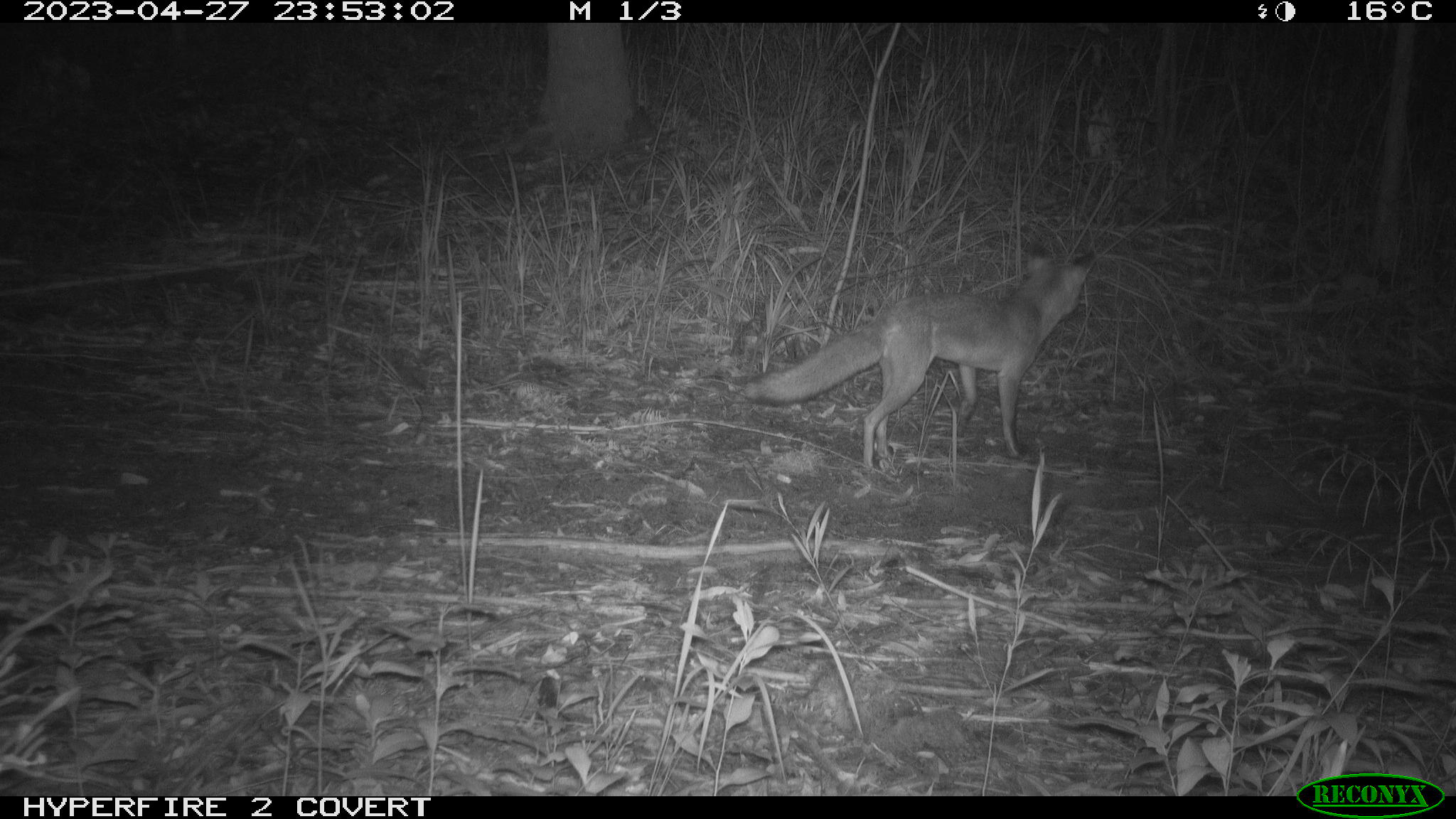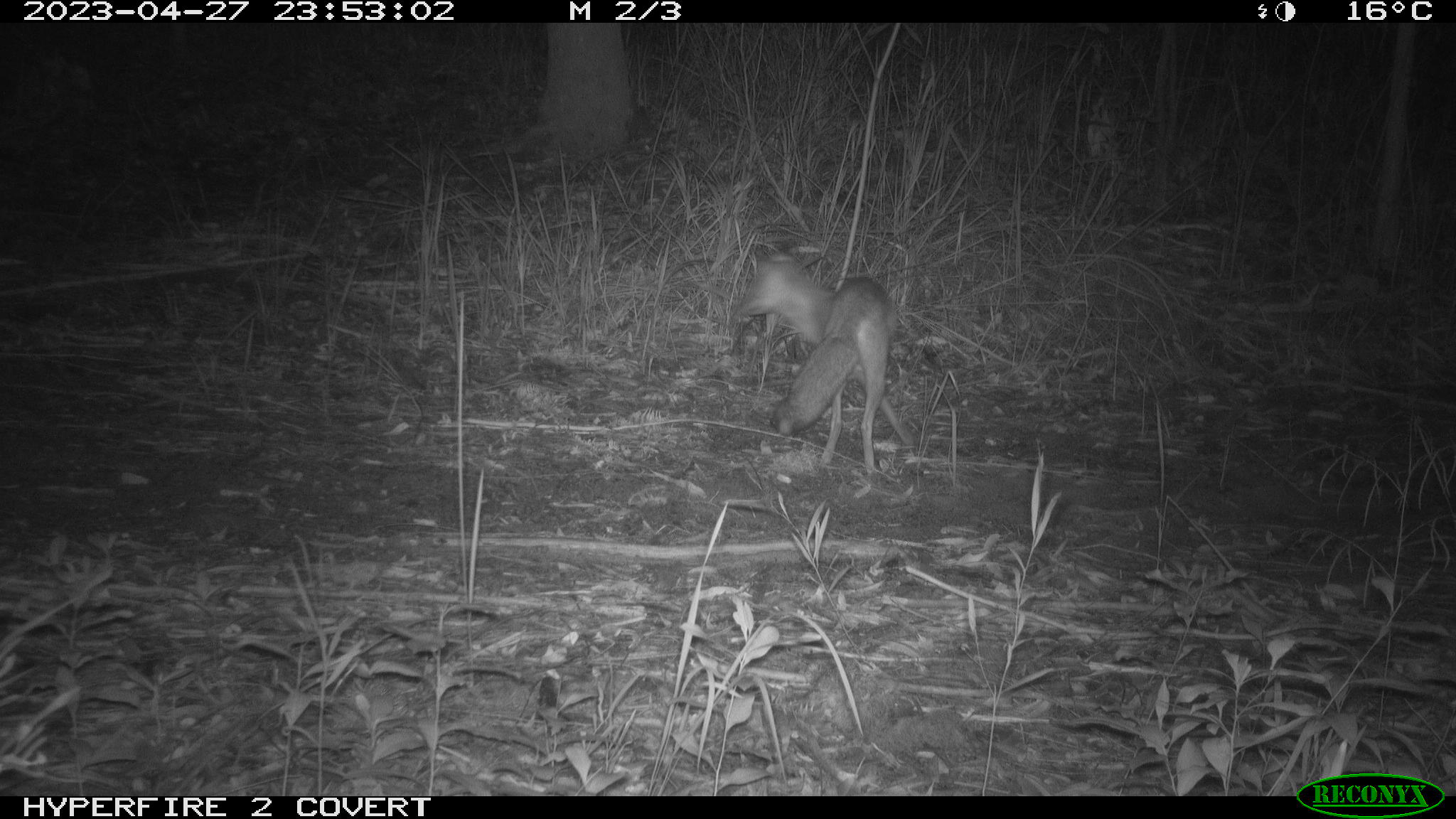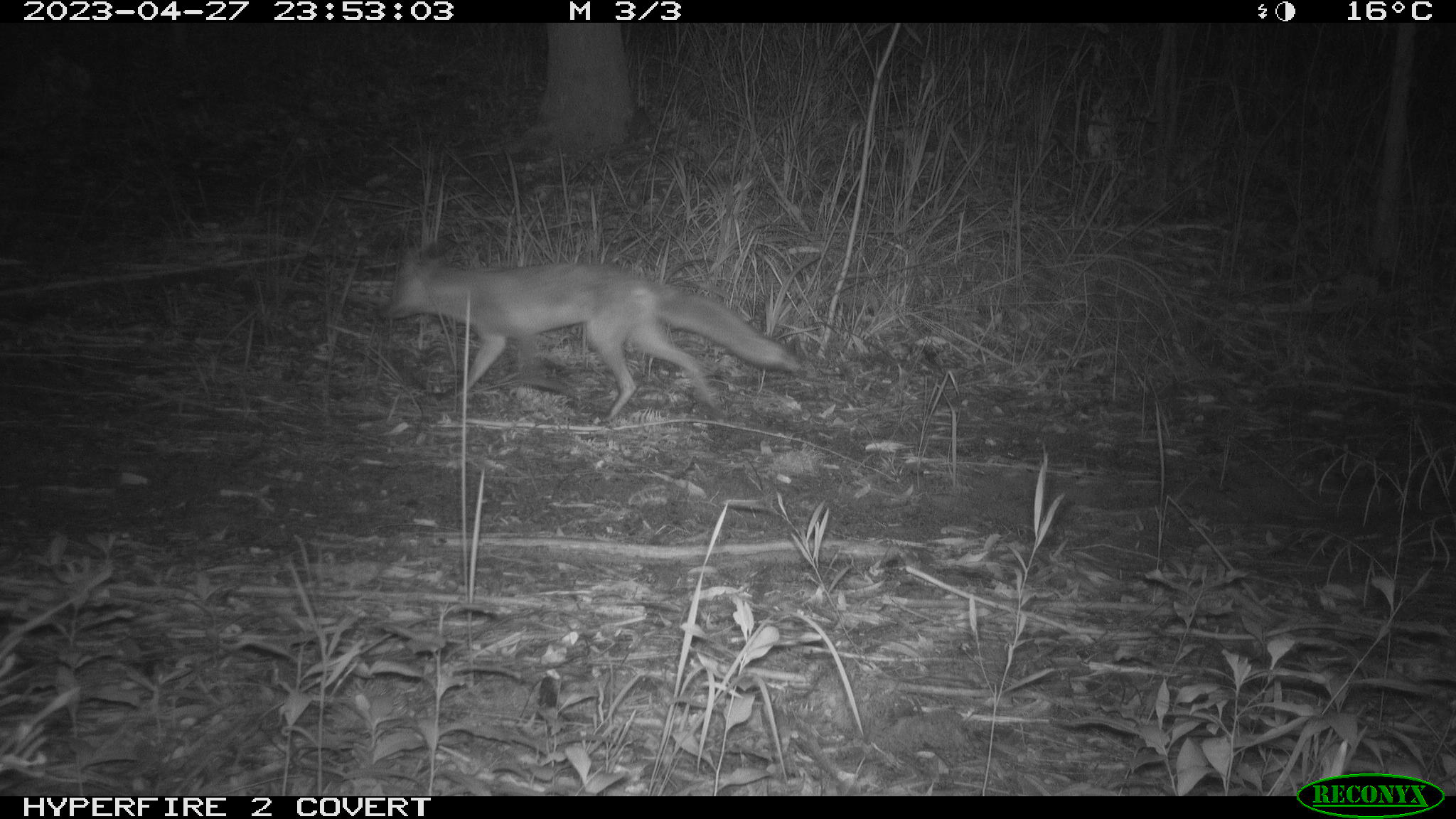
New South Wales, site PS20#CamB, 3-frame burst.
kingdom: Animalia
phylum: Chordata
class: Mammalia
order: Carnivora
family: Canidae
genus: Vulpes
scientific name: Vulpes vulpes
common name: red fox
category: fox